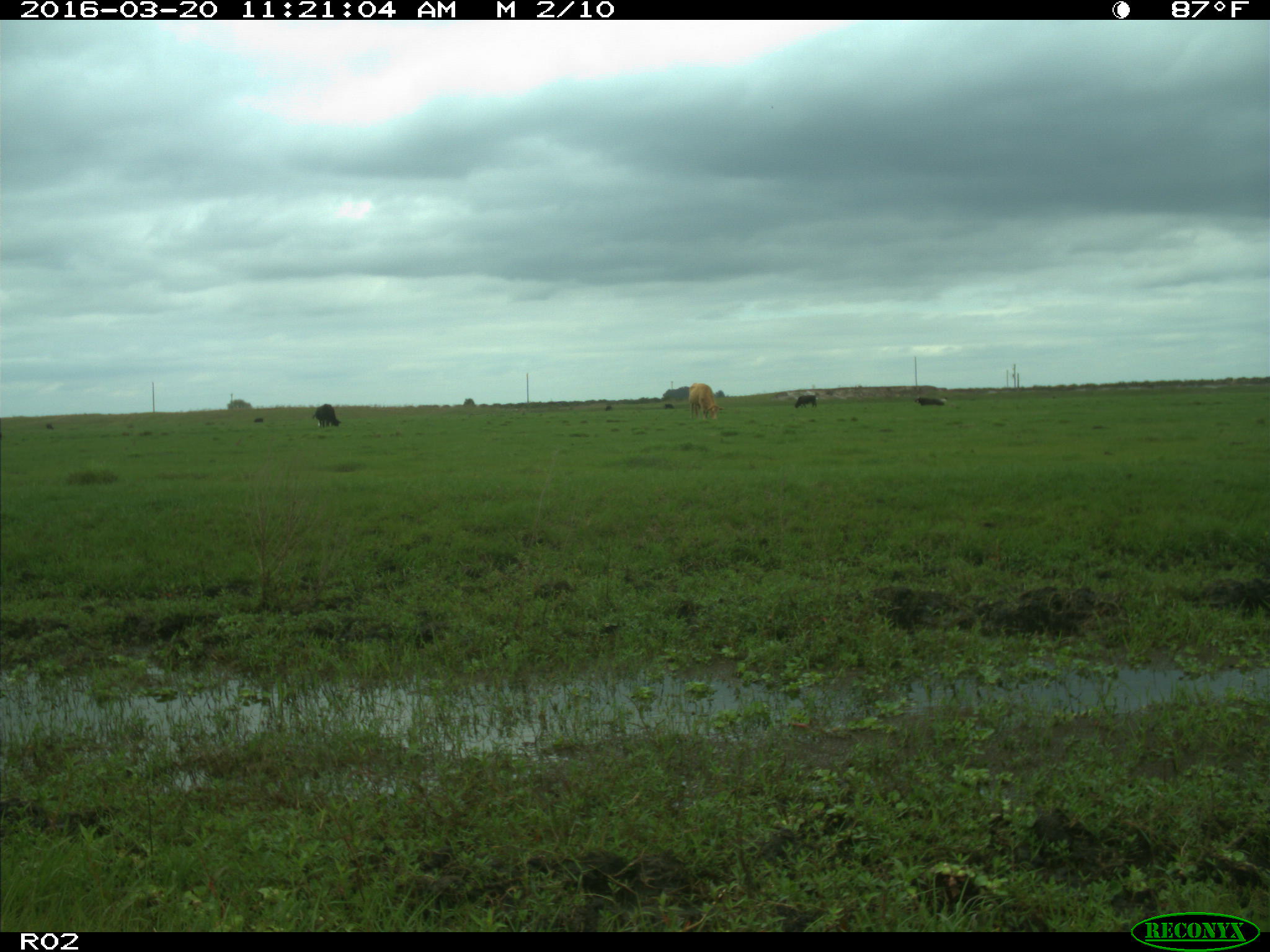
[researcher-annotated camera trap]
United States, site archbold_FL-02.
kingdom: Animalia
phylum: Chordata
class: Mammalia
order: Artiodactyla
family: Bovidae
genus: Bos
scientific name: Bos taurus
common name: domestic cow